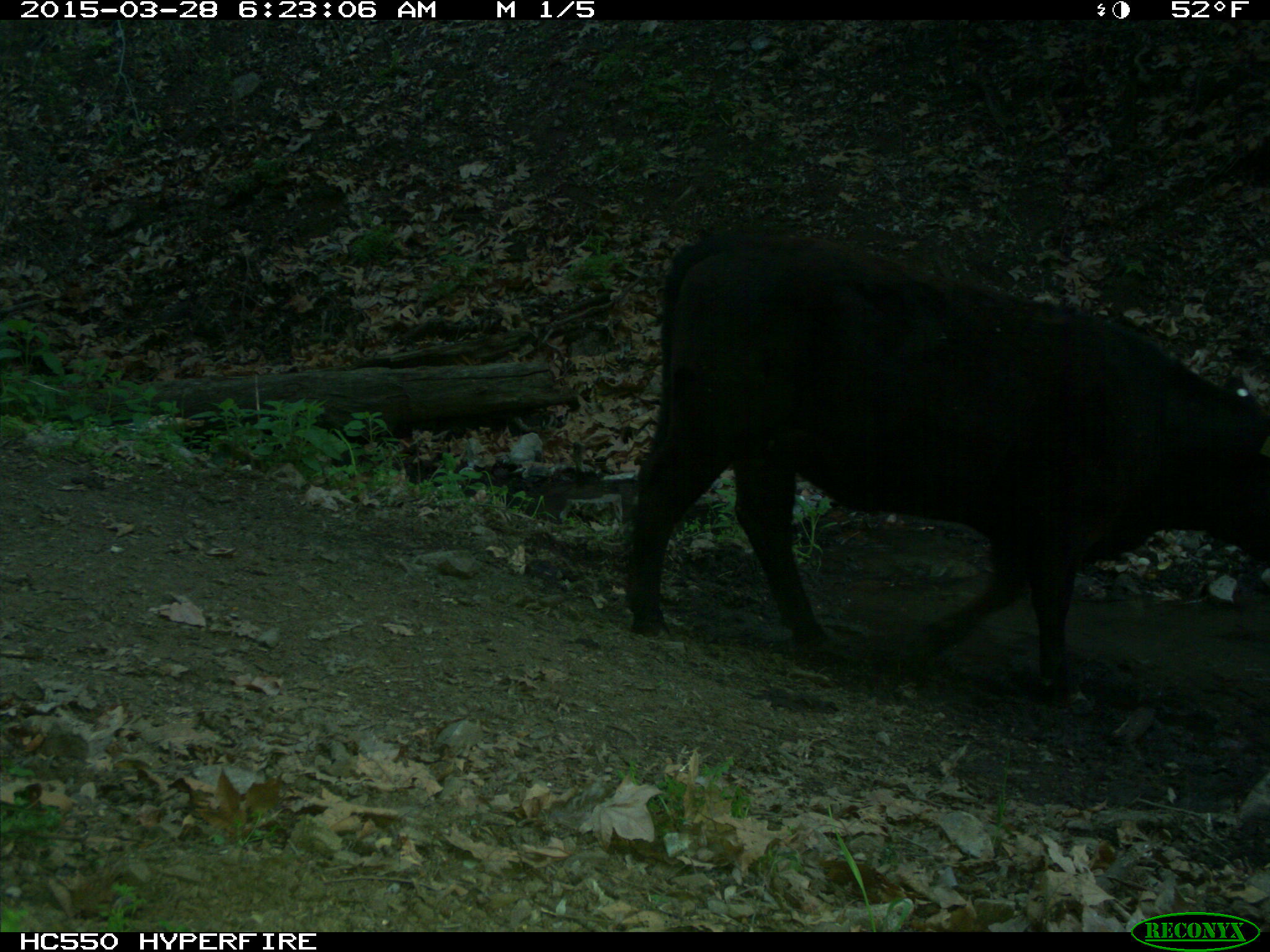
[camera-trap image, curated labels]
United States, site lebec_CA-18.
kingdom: Animalia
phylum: Chordata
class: Mammalia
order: Artiodactyla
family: Bovidae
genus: Bos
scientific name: Bos taurus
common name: domestic cow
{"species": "Bos taurus (domestic cow)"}